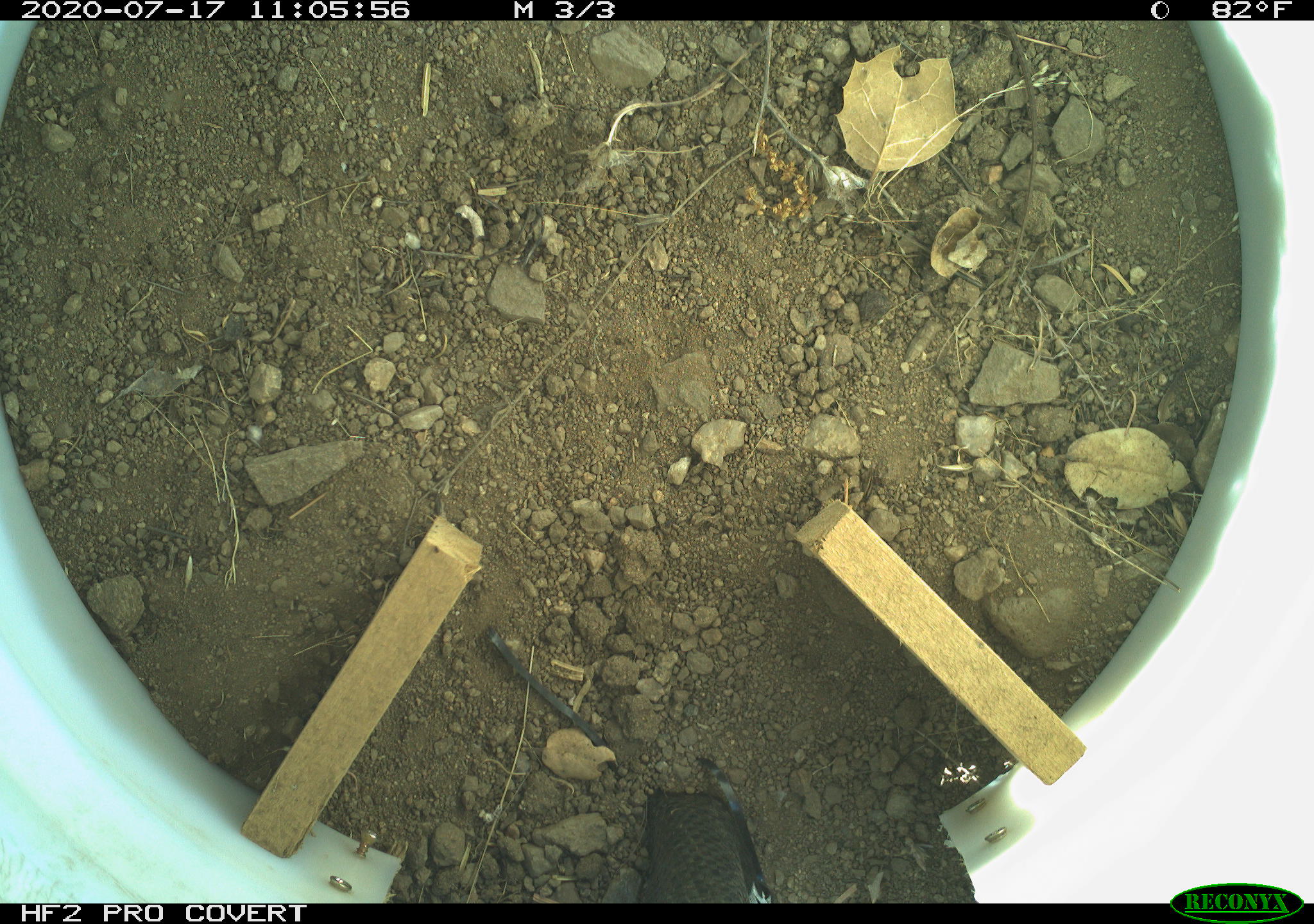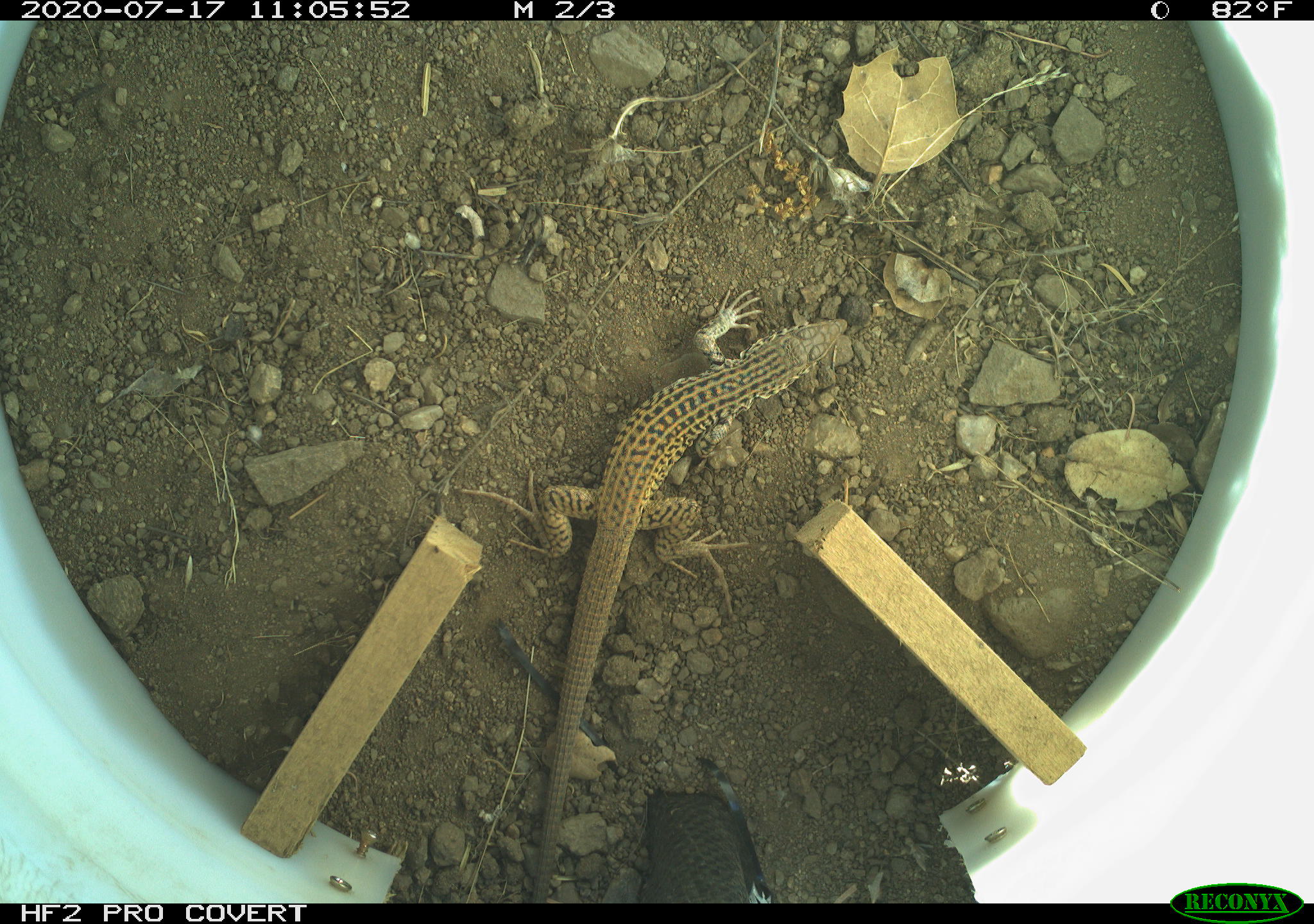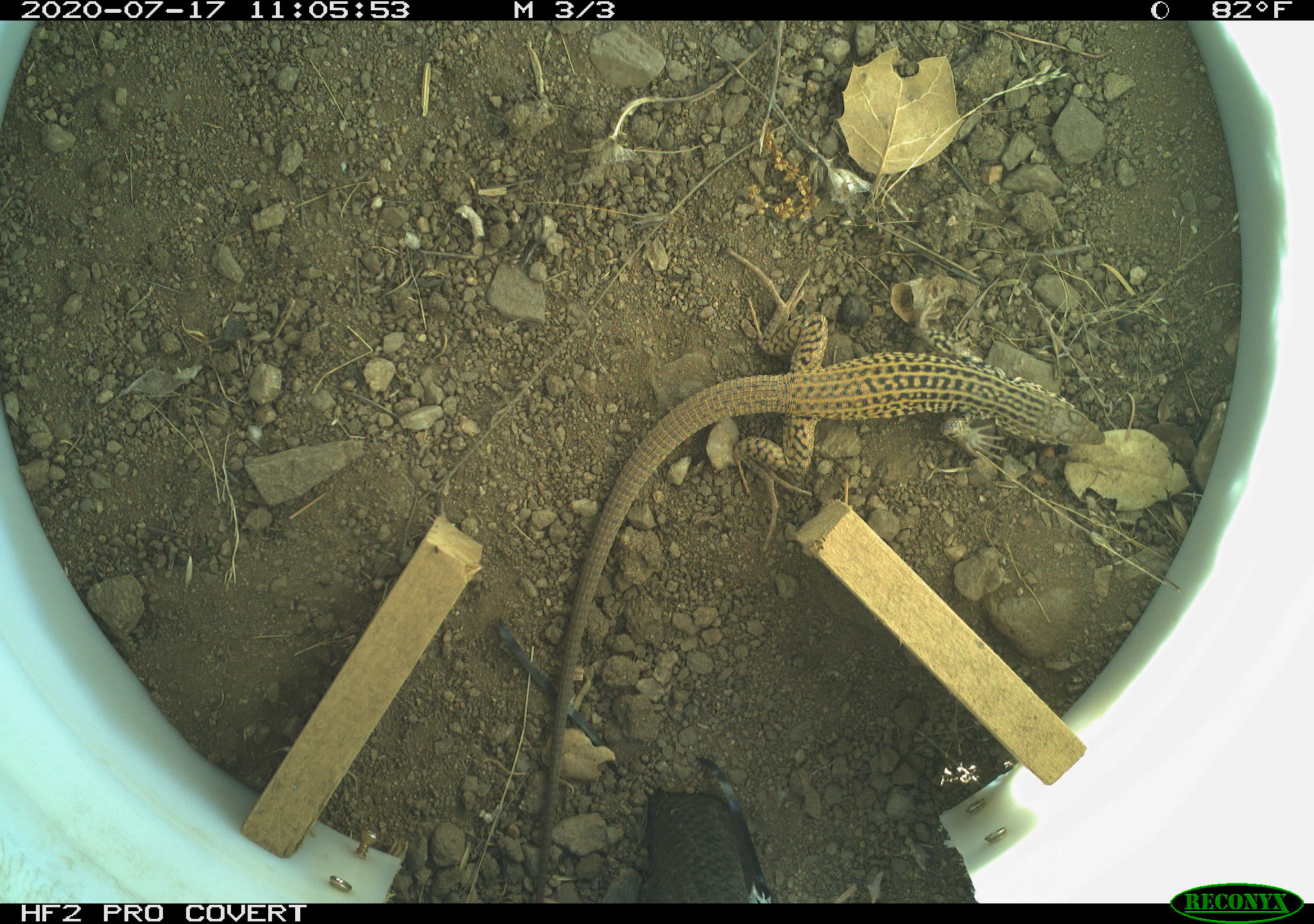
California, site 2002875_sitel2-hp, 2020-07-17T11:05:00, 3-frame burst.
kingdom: Animalia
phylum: Chordata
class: Reptilia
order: Squamata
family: Teiidae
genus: Aspidoscelis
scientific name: Aspidoscelis tigris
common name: western whiptail